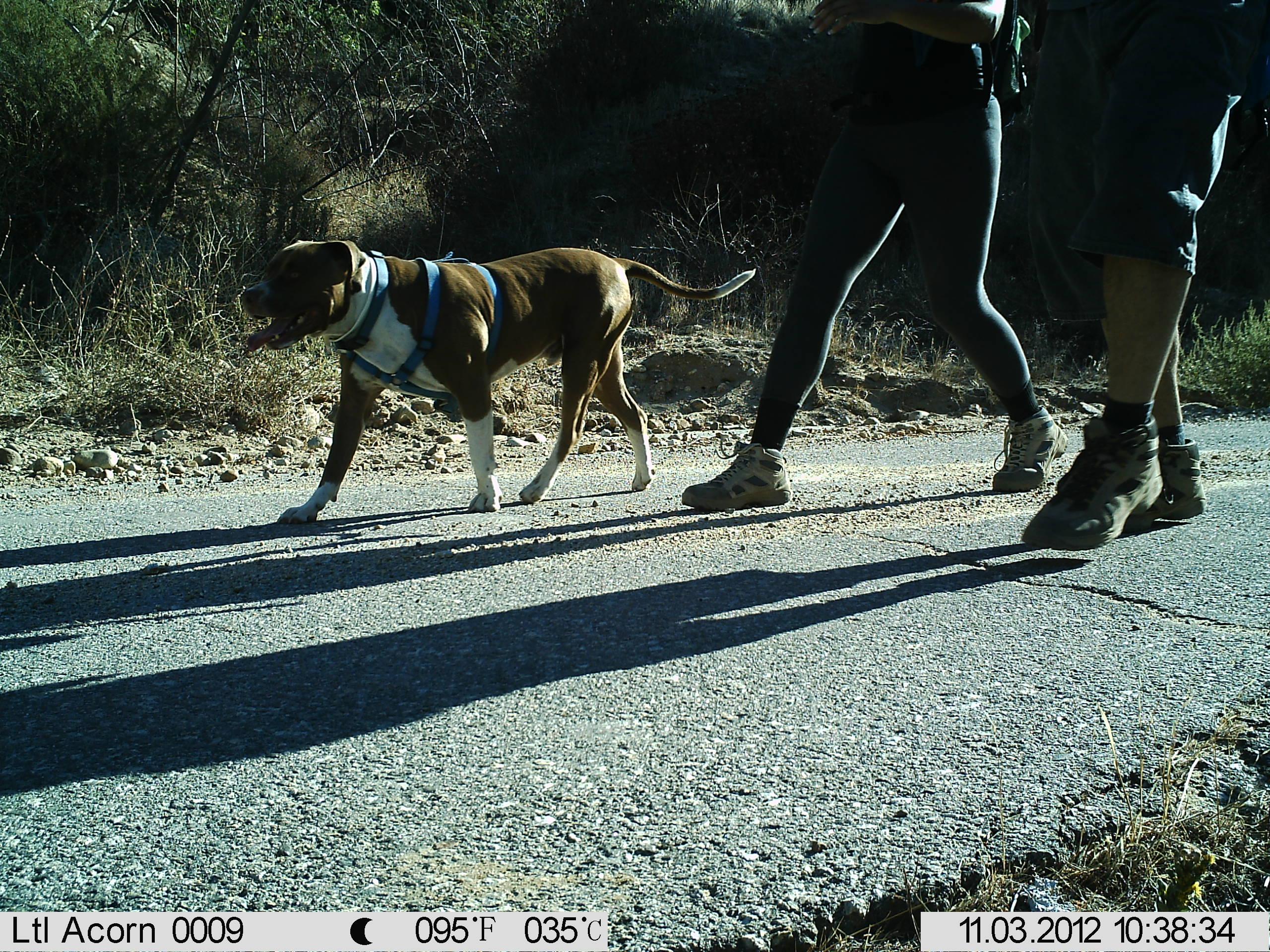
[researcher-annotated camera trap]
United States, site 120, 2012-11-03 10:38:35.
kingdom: Animalia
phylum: Chordata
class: Mammalia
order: Carnivora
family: Canidae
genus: Canis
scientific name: Canis familiaris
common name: domestic dog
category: dog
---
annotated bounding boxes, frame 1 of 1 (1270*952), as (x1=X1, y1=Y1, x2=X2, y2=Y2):
dog: (x1=238, y1=233, x2=765, y2=530)